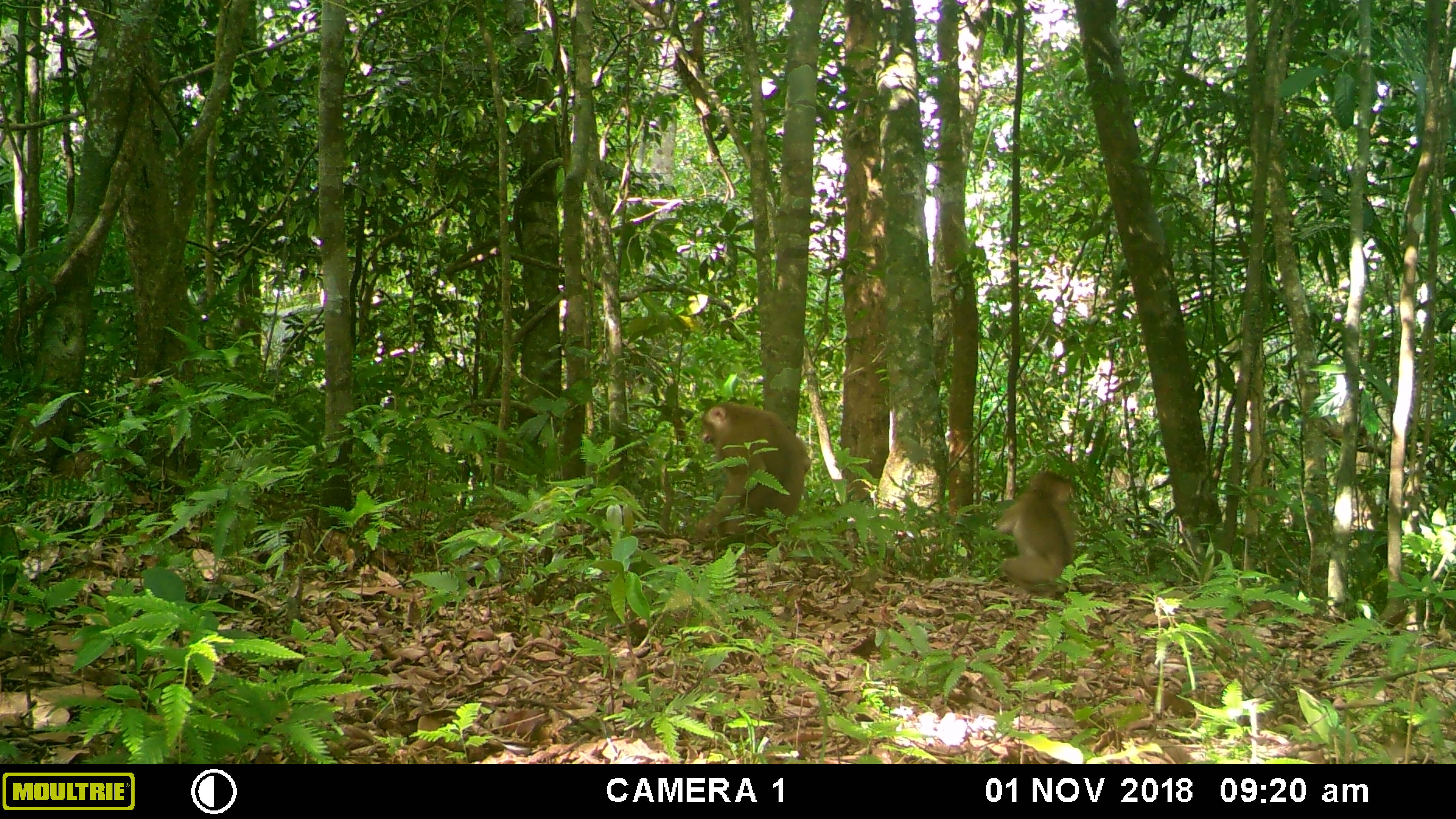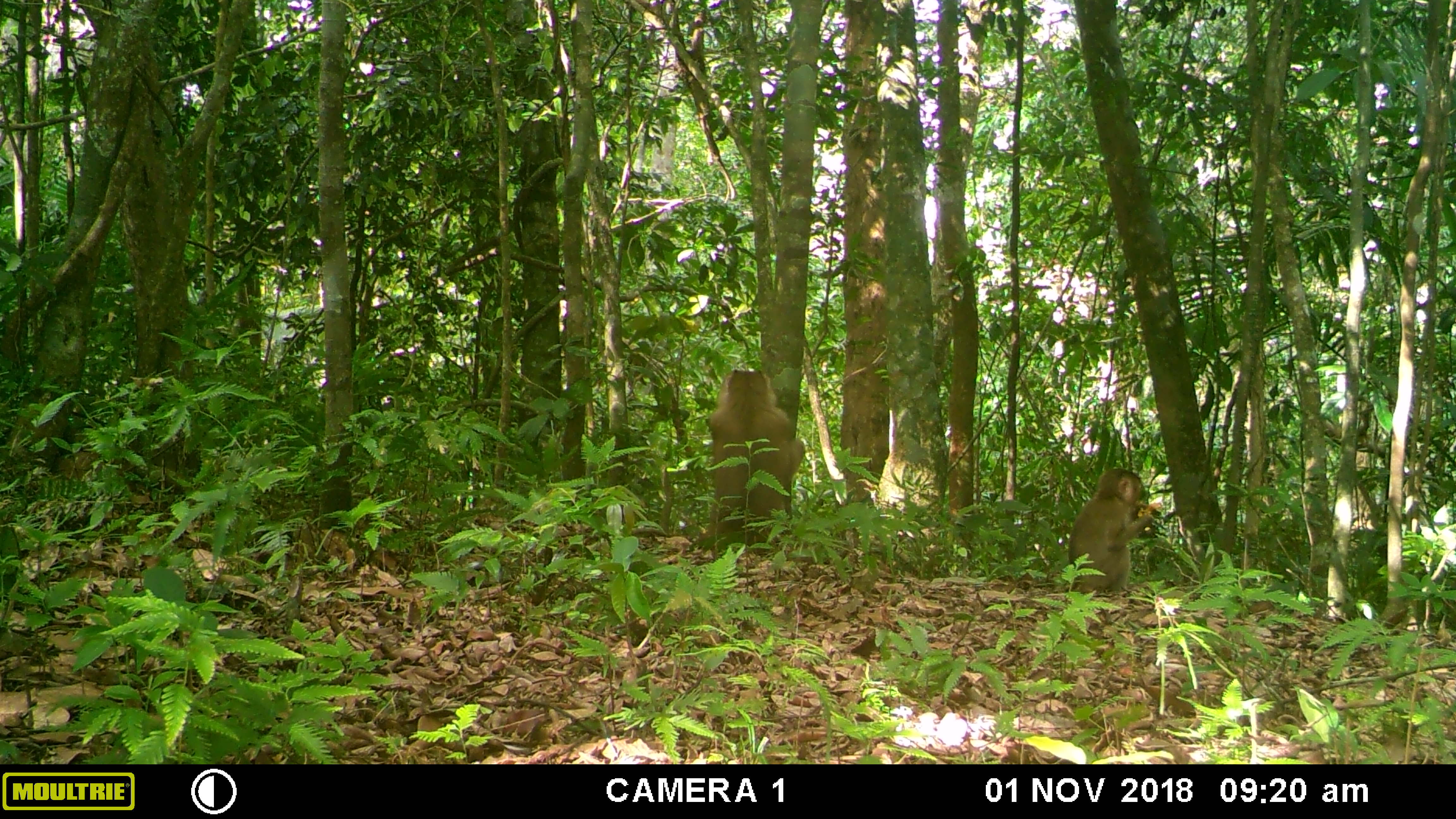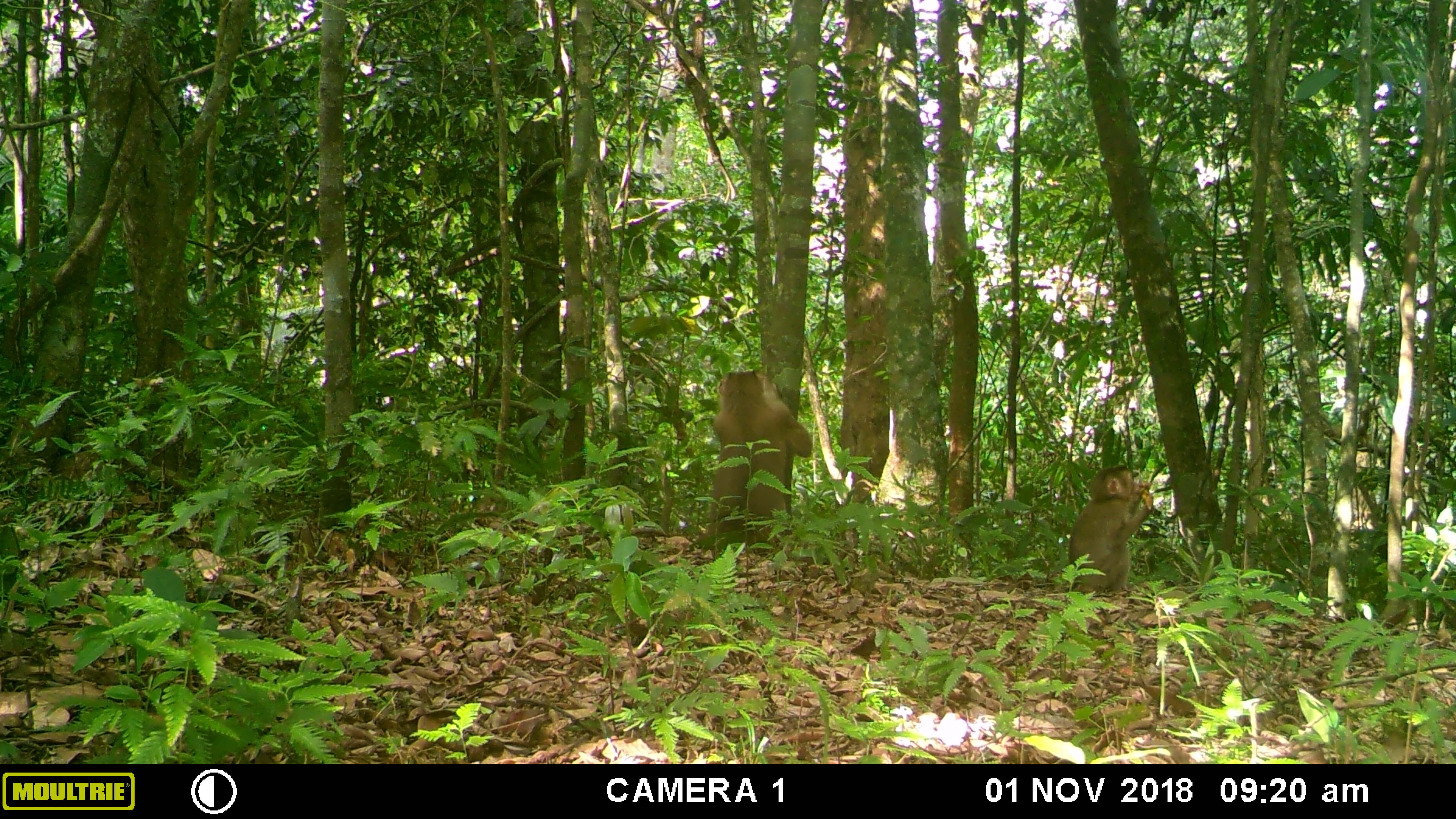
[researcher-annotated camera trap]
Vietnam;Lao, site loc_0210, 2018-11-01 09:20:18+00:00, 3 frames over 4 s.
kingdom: Animalia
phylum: Chordata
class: Mammalia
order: Primates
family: Cercopithecidae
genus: Macaca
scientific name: Macaca nemestrina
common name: pig-tailed macaque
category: pig tailed macaque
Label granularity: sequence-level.